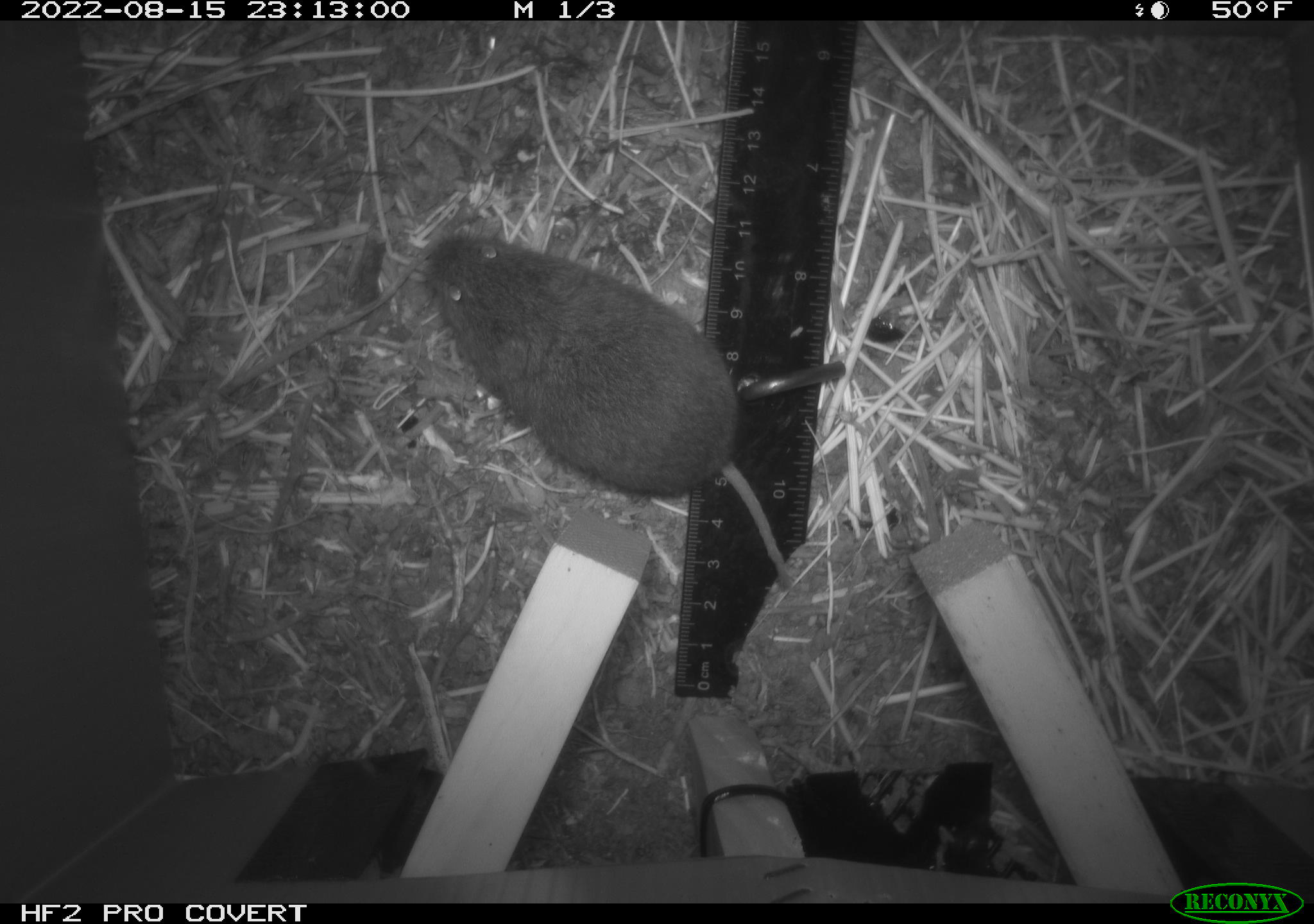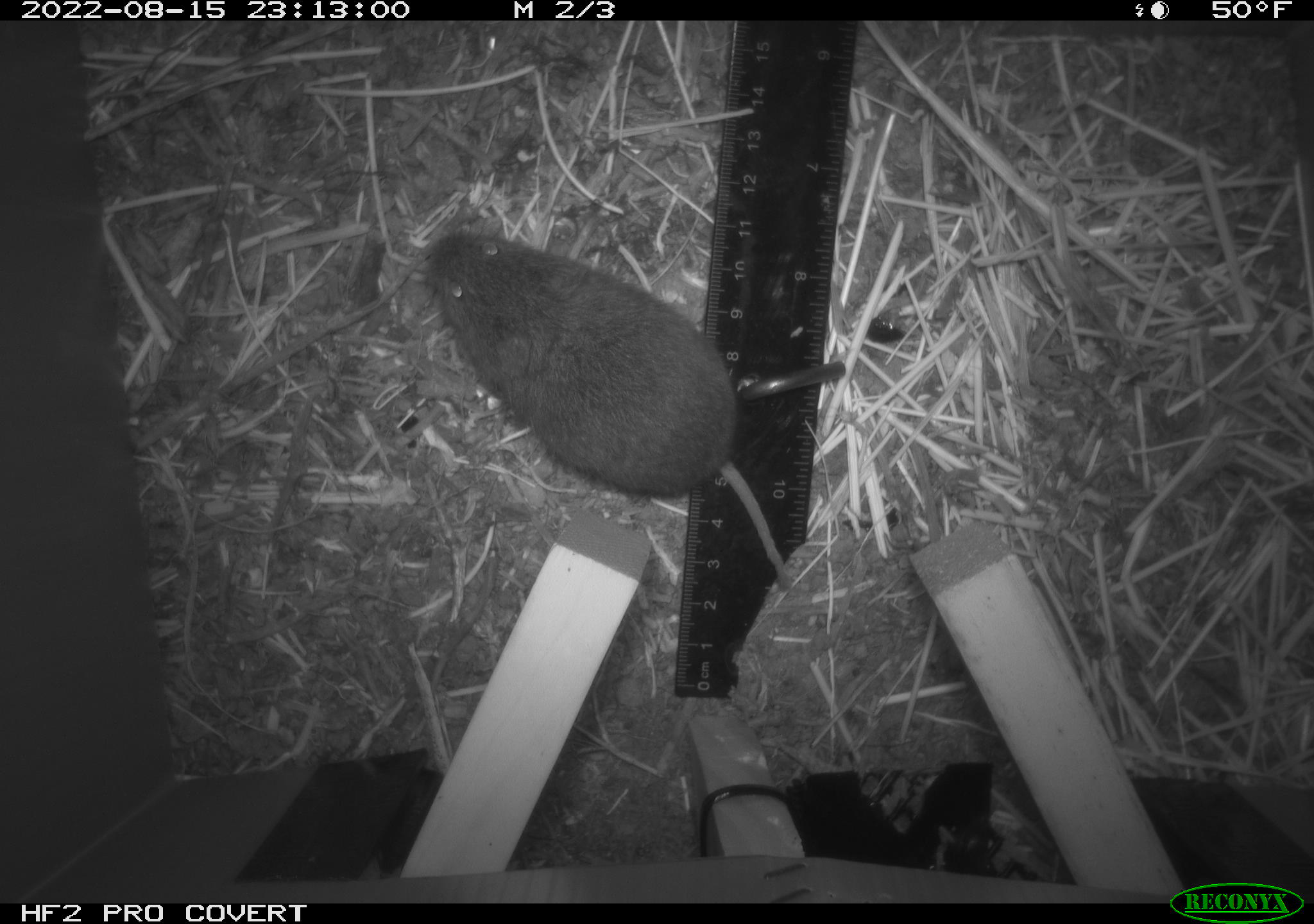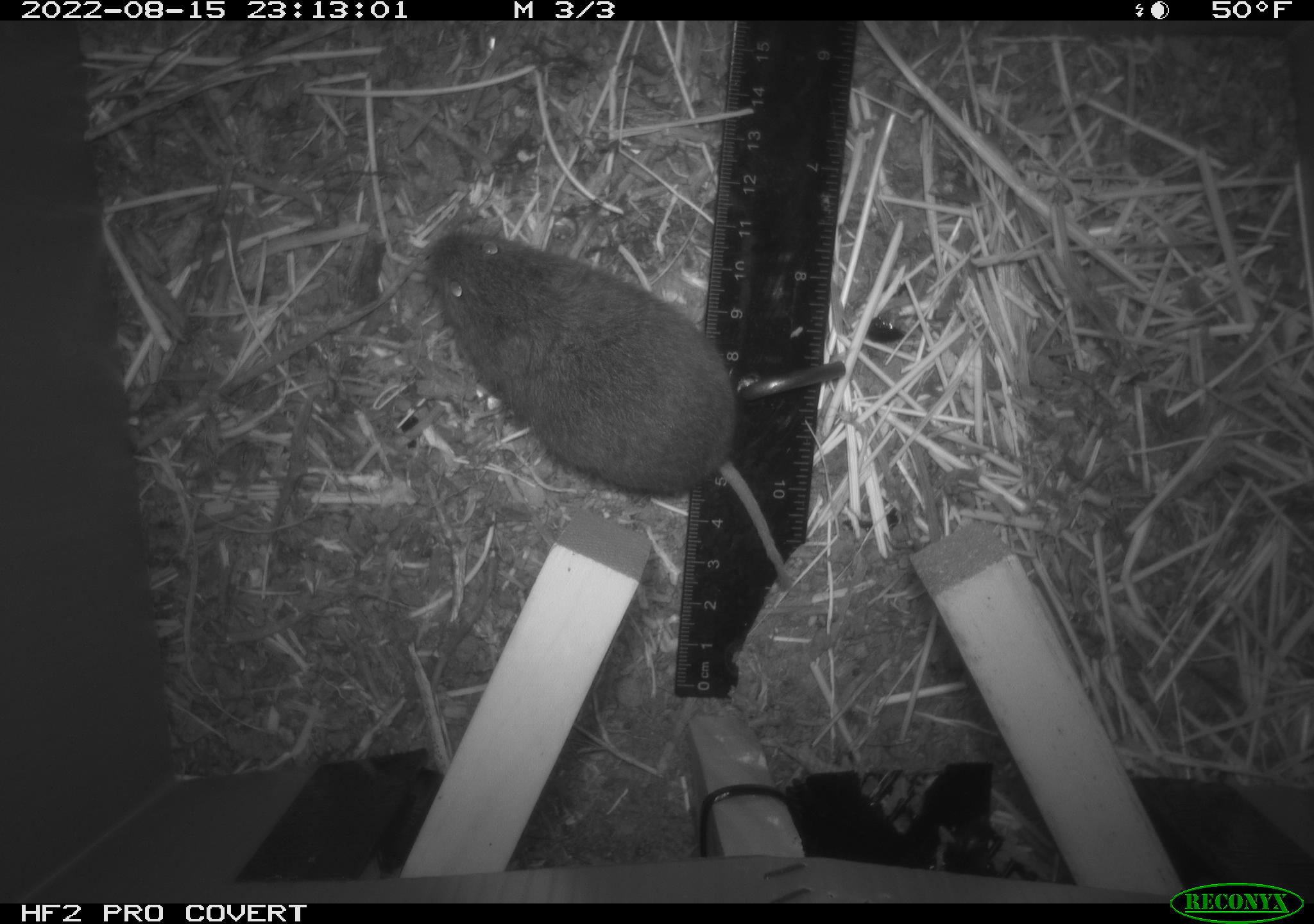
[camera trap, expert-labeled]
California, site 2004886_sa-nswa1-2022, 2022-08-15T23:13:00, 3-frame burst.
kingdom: Animalia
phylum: Chordata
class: Mammalia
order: Rodentia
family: Cricetidae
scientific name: Cricetidae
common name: hamsters, voles, lemmings, and allies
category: cricetidae family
Cricetidae family (hamsters, voles, lemmings, and allies) (Cricetidae).